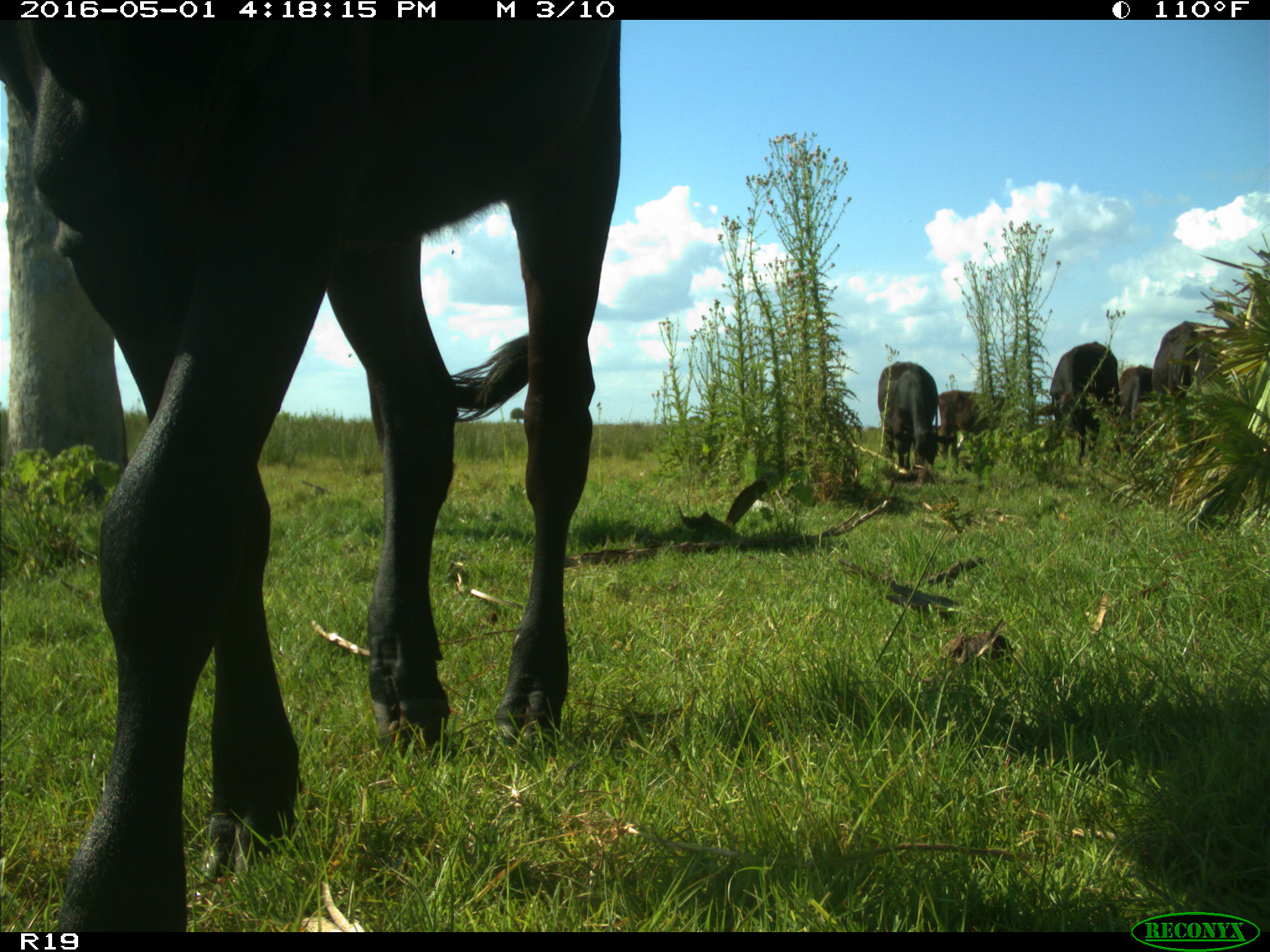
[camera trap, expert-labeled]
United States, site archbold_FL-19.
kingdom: Animalia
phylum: Chordata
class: Mammalia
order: Artiodactyla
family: Bovidae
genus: Bos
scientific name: Bos taurus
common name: domestic cow